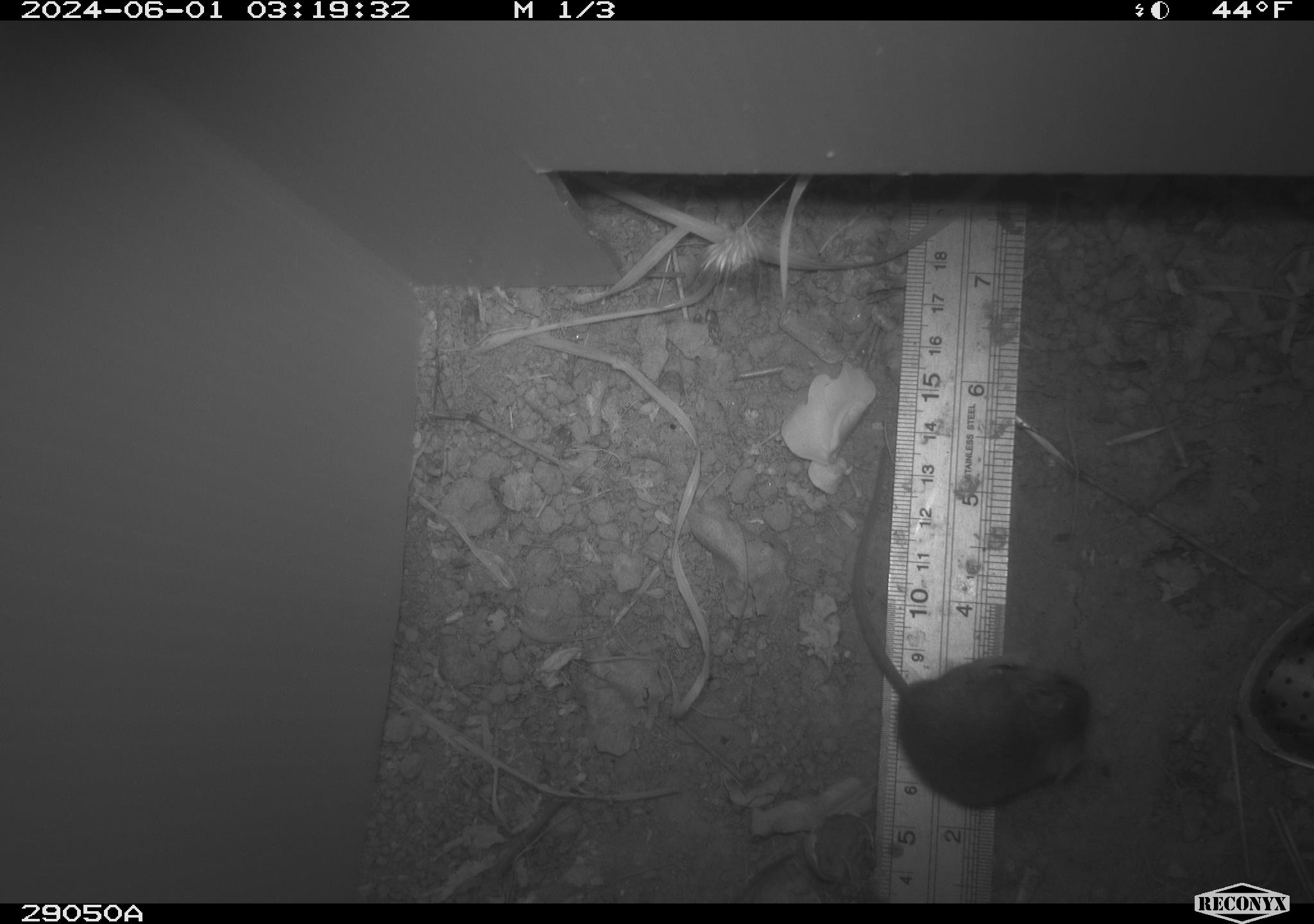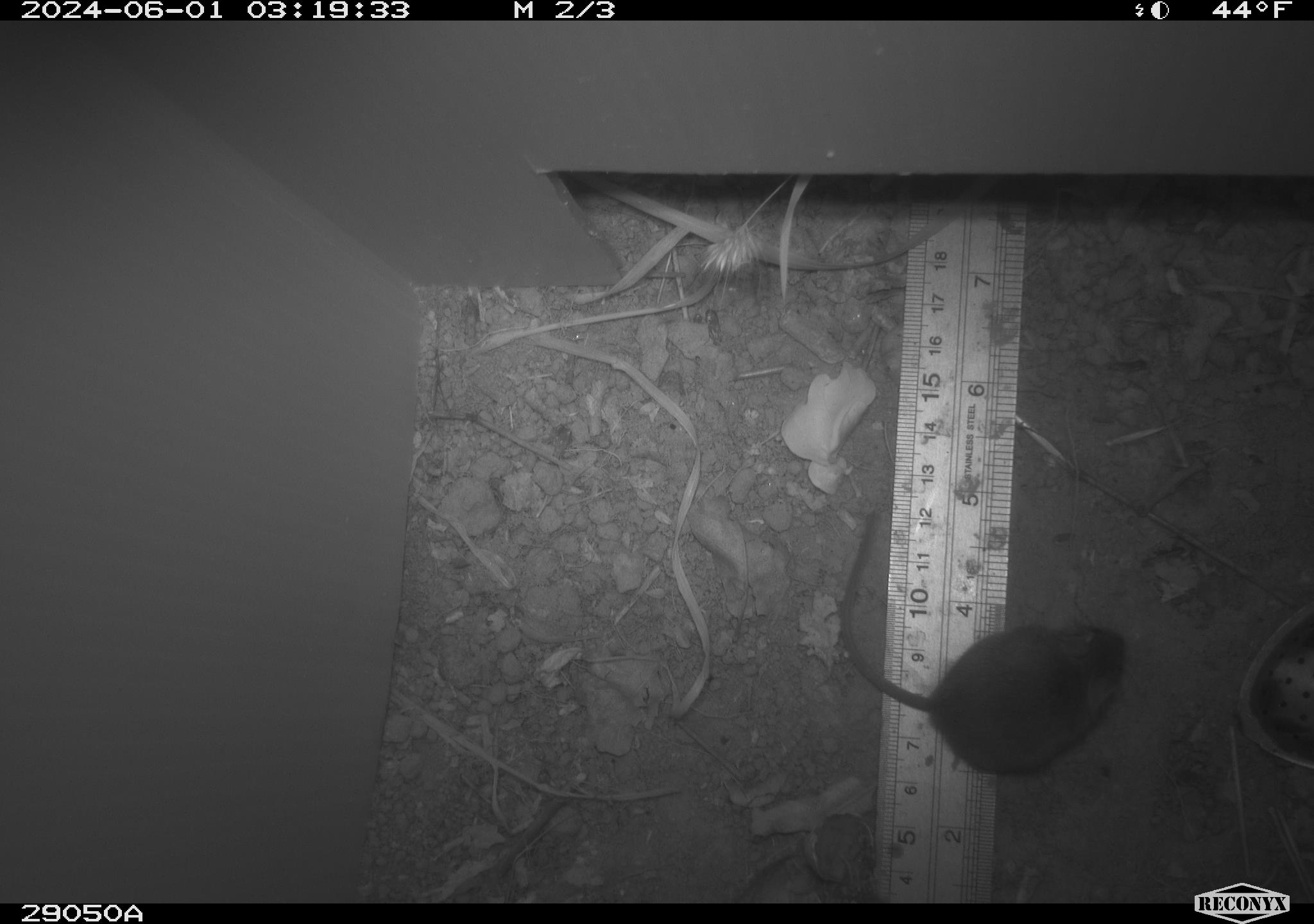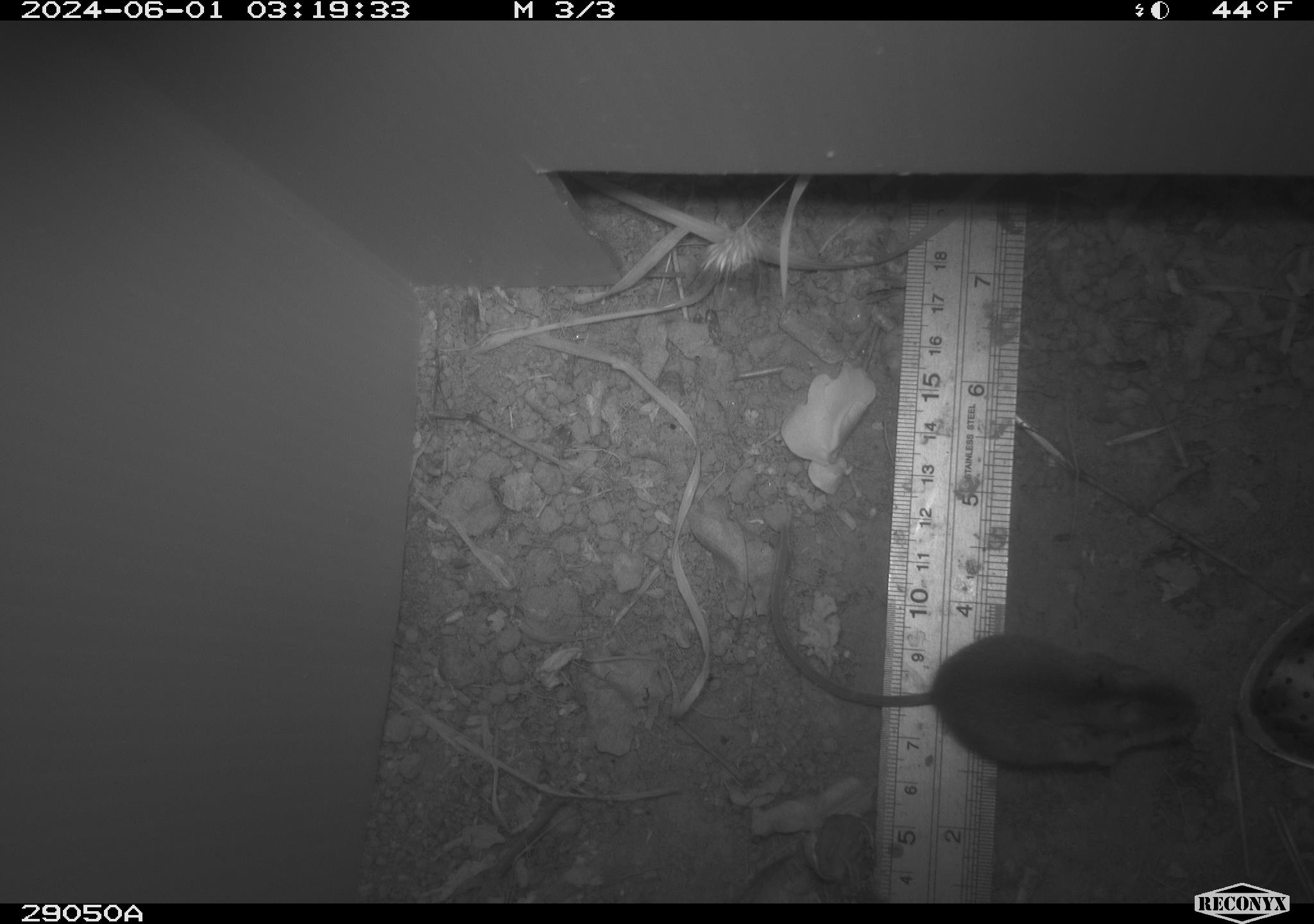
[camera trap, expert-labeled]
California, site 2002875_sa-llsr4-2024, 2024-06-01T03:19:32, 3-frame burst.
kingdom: Animalia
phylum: Chordata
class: Mammalia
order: Rodentia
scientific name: Rodentia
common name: mouse species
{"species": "mouse species (Rodentia)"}